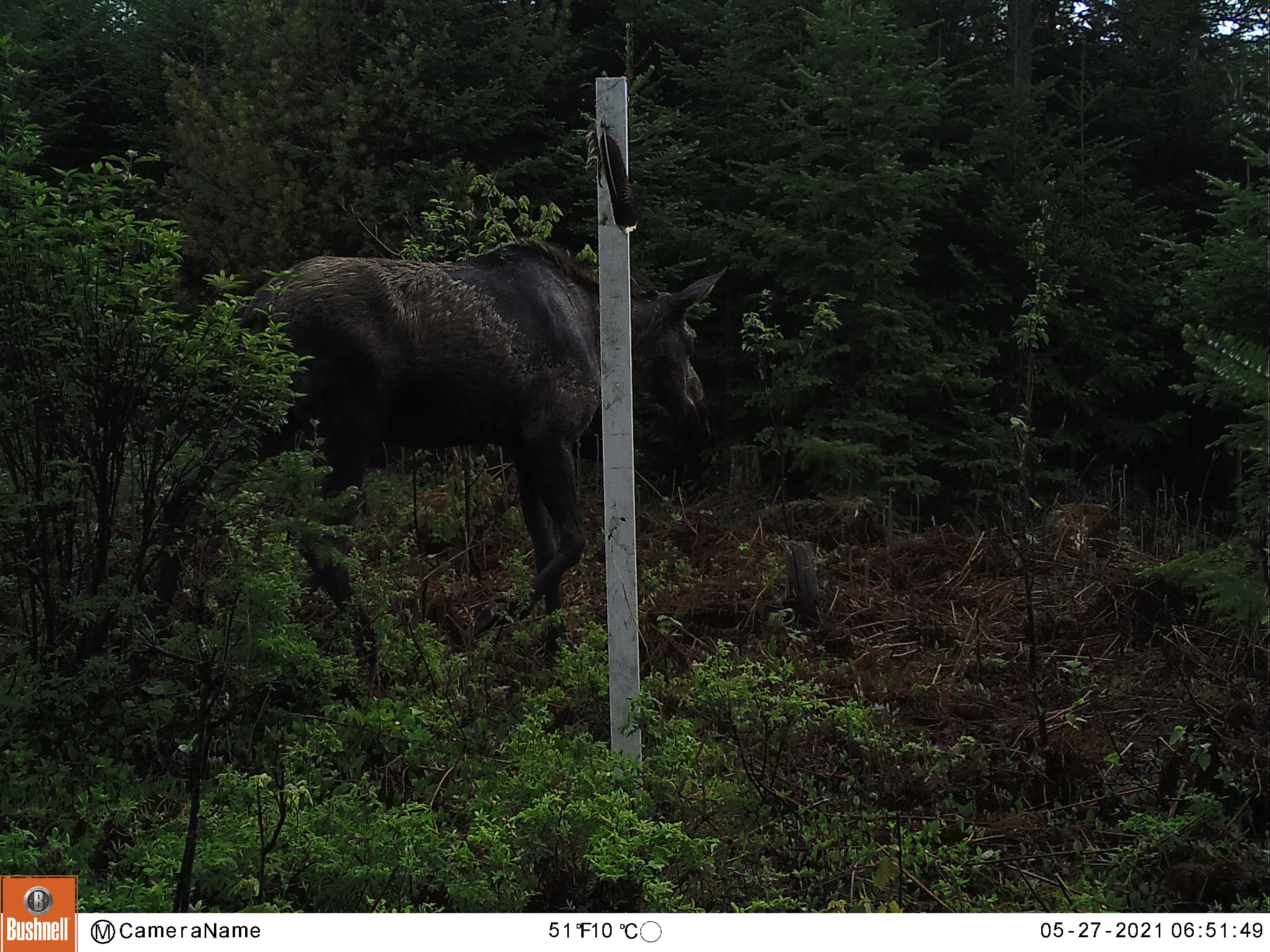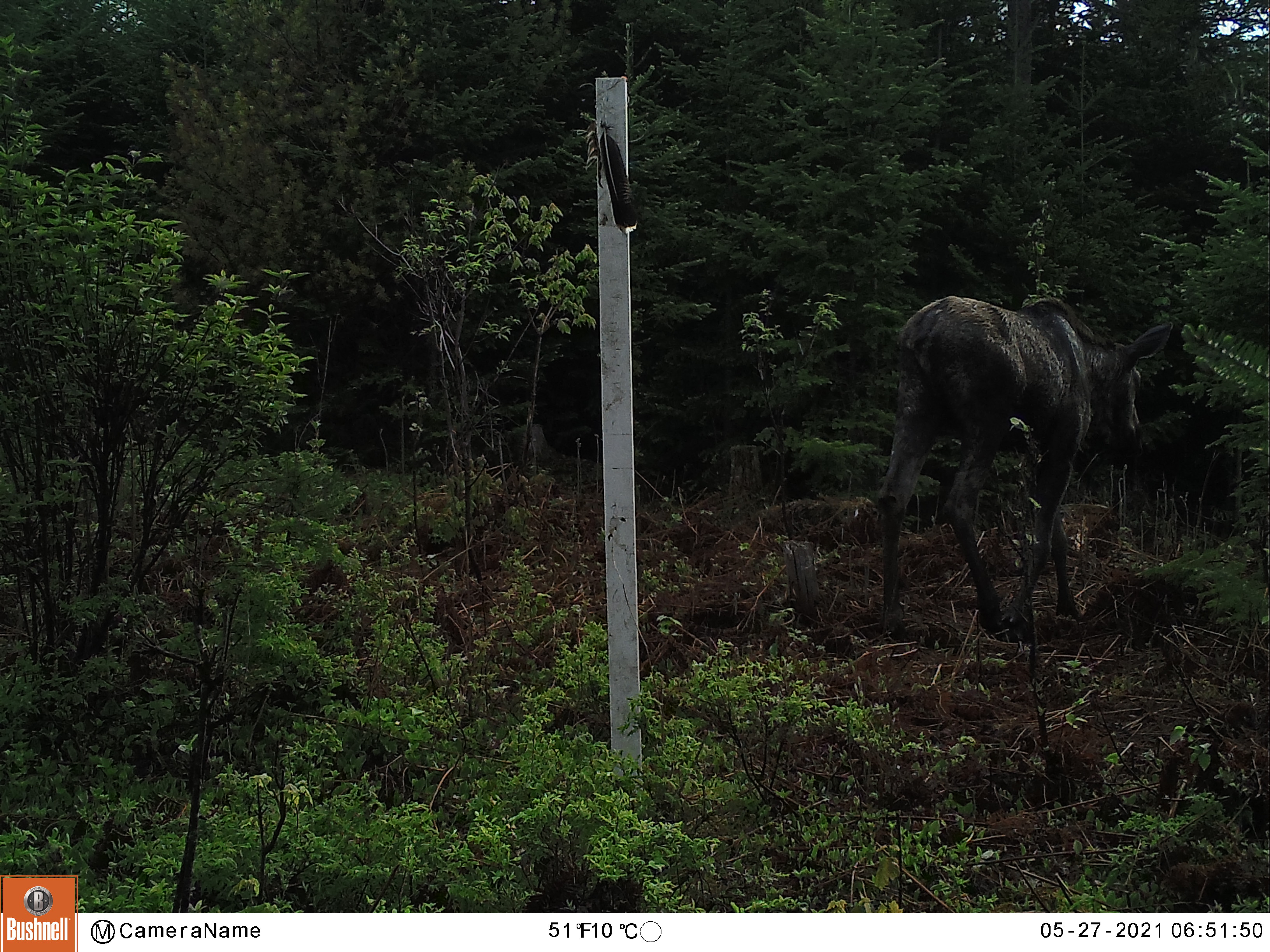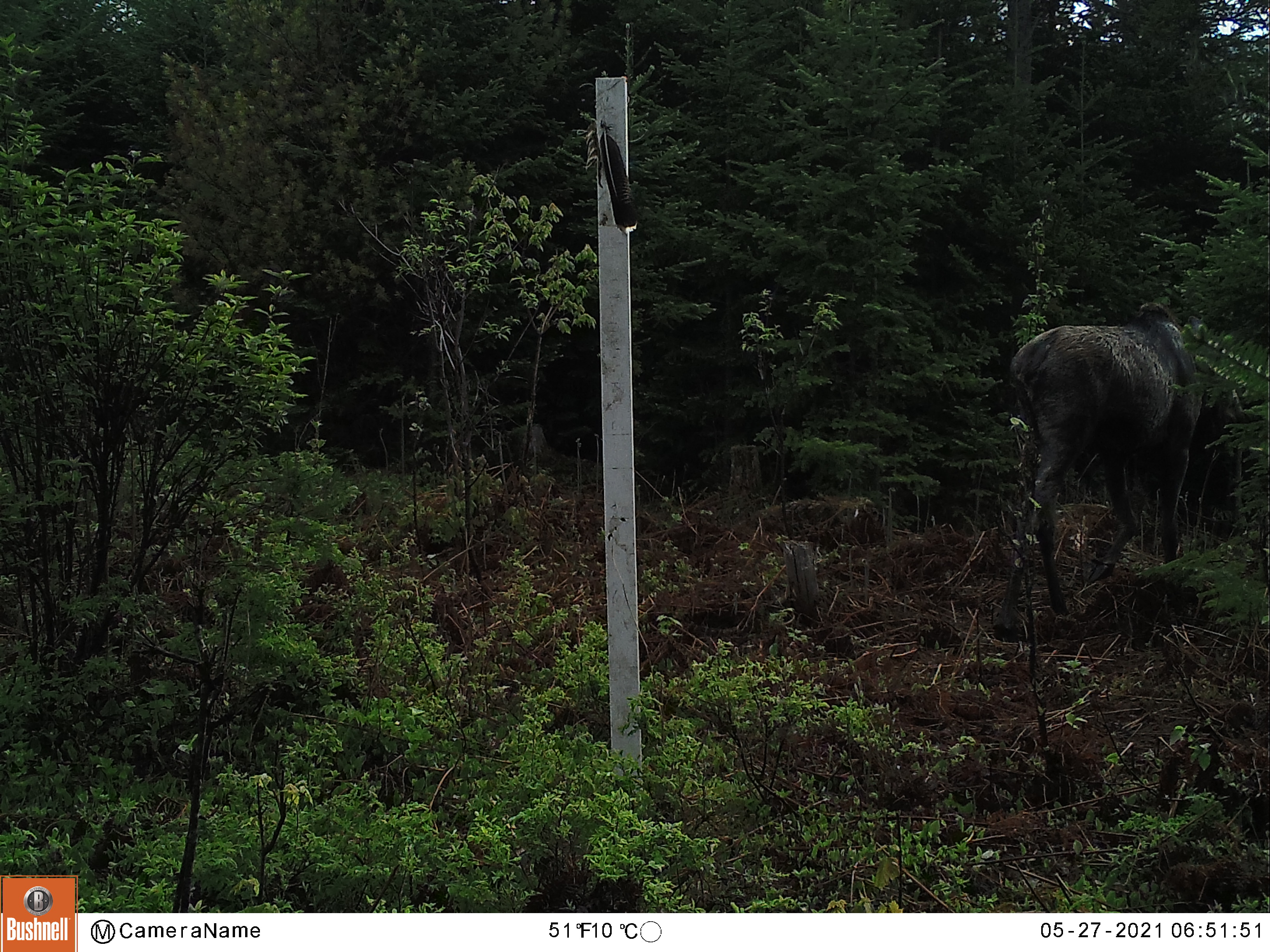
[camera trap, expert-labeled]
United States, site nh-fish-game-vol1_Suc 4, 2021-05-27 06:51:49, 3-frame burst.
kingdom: Animalia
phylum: Chordata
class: Mammalia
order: Artiodactyla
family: Cervidae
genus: Alces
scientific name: Alces alces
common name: moose